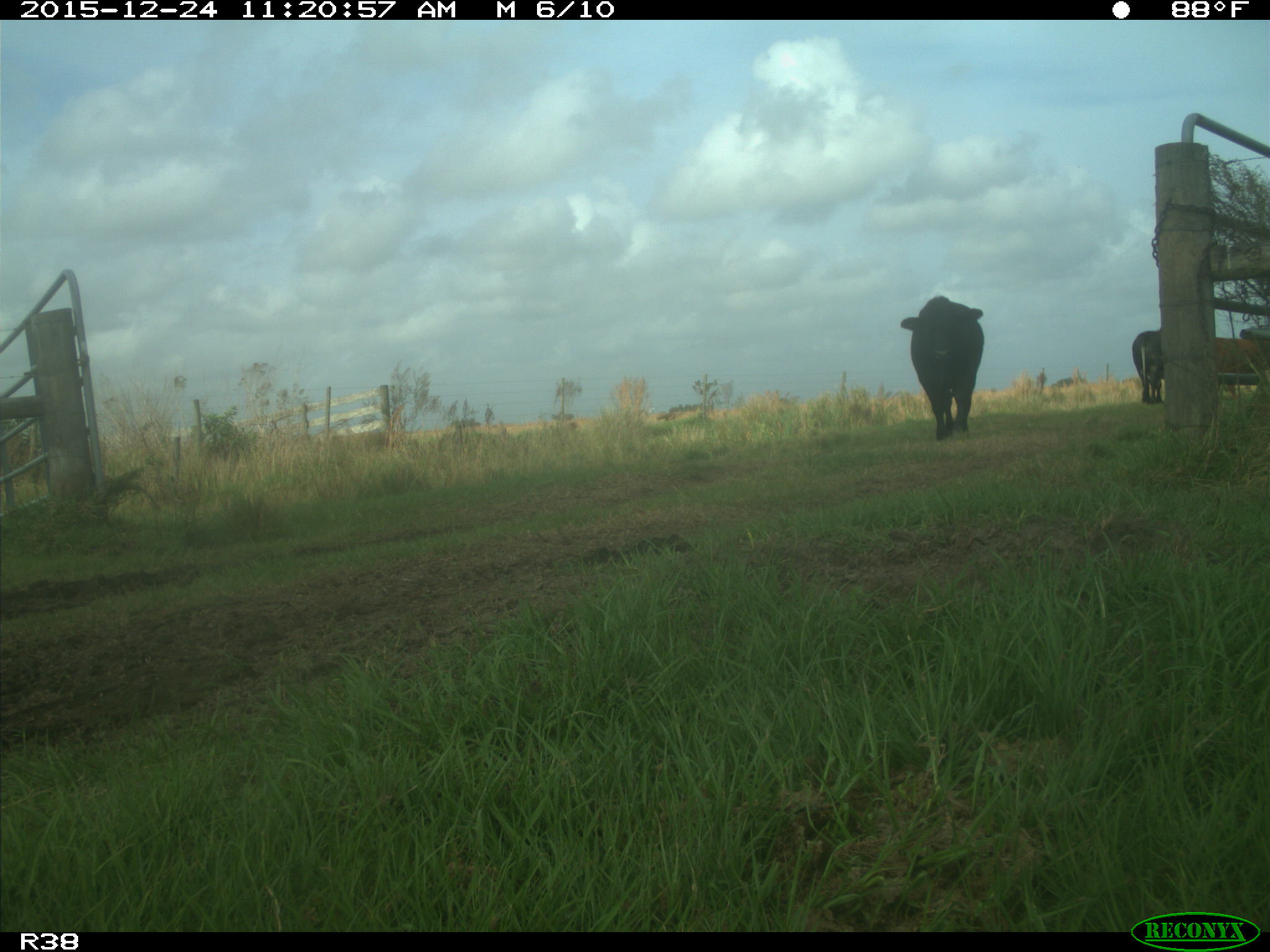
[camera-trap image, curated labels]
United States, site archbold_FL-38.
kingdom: Animalia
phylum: Chordata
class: Mammalia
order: Artiodactyla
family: Bovidae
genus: Bos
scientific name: Bos taurus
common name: domestic cow